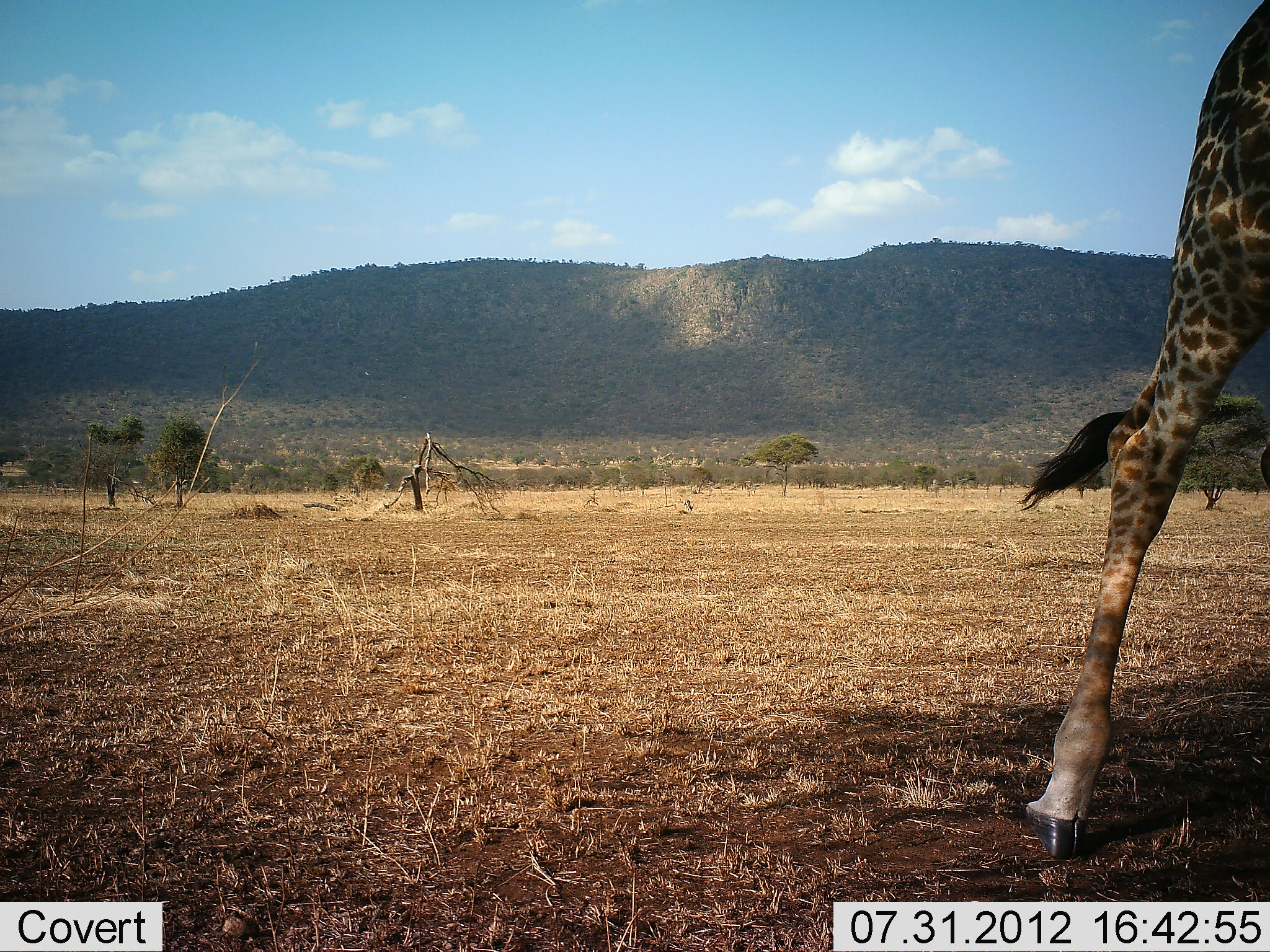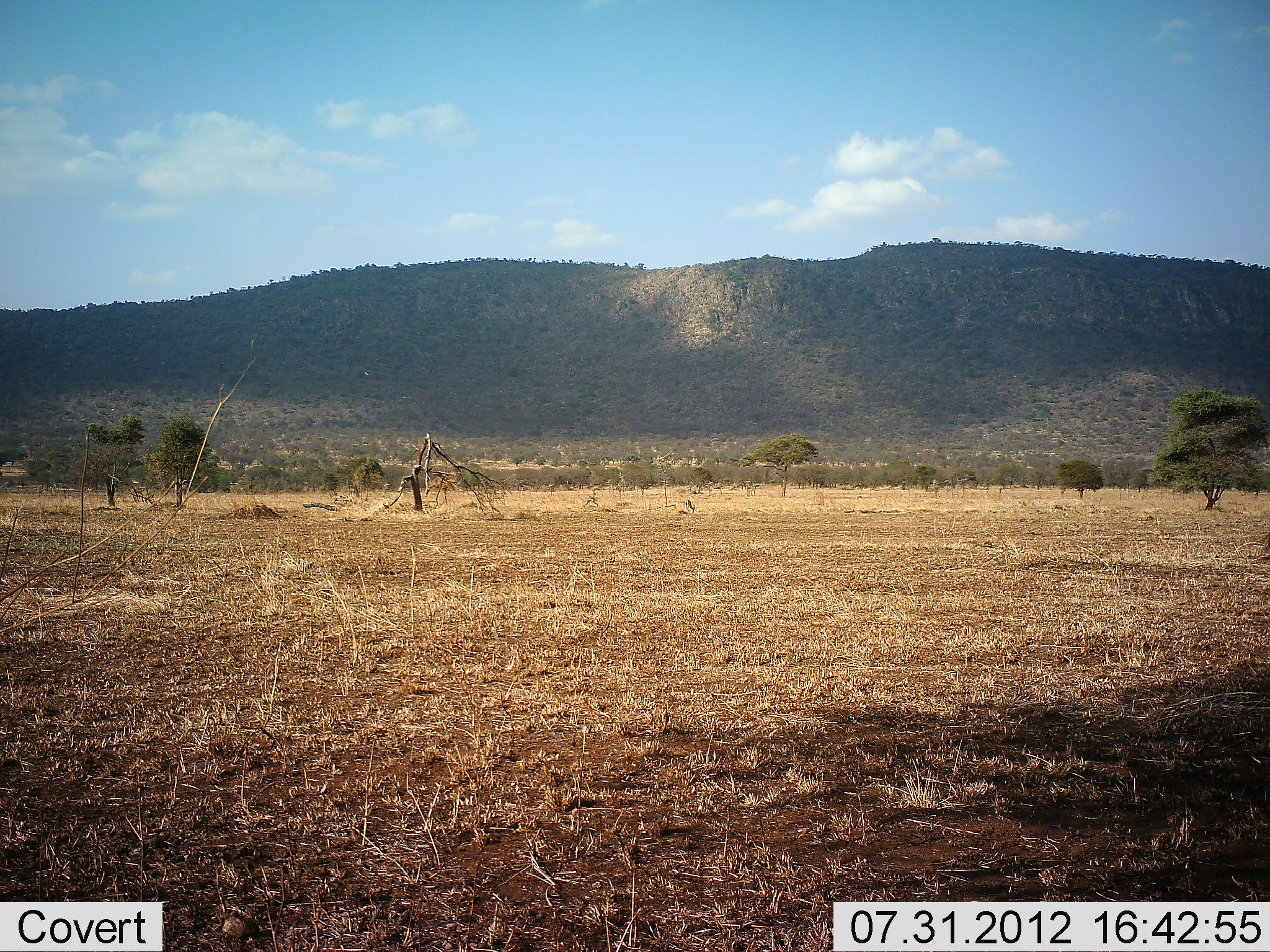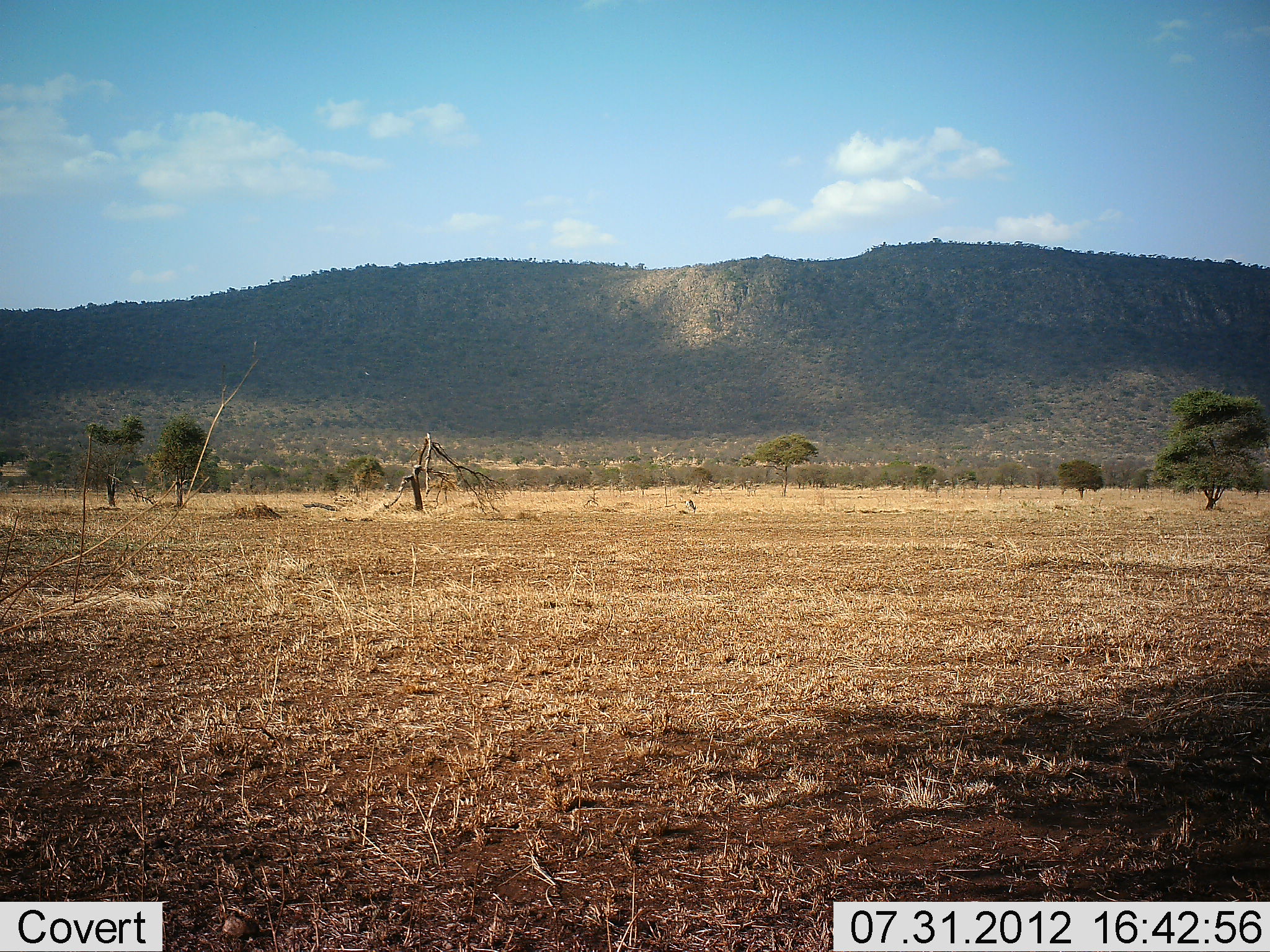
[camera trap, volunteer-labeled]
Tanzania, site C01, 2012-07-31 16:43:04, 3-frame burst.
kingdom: Animalia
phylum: Chordata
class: Mammalia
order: Artiodactyla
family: Giraffidae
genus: Giraffa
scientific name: Giraffa camelopardalis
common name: giraffe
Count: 1.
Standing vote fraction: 70%.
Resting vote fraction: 0%.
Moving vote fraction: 30%.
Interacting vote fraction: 0%.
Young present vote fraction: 0%.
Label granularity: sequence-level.